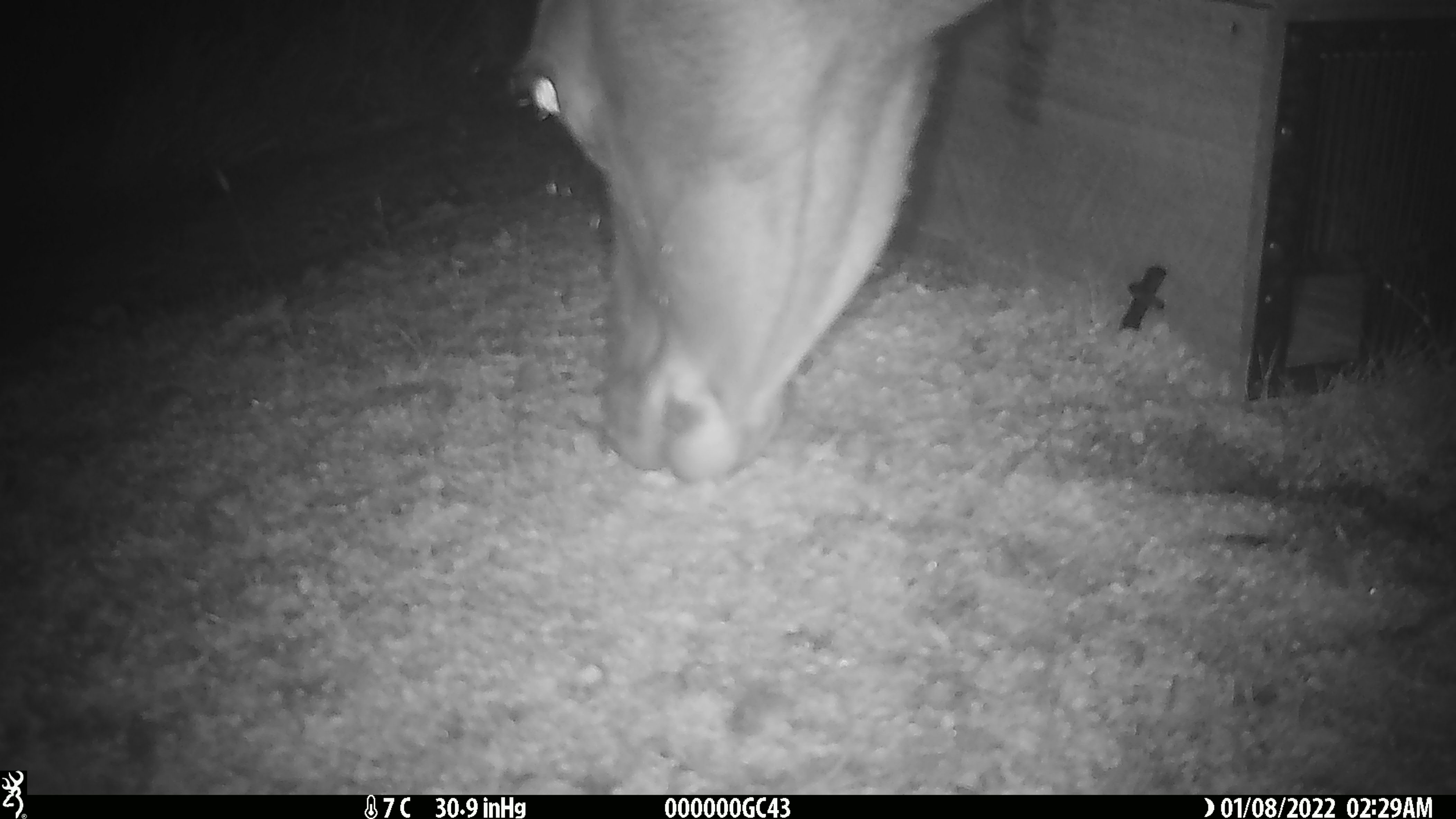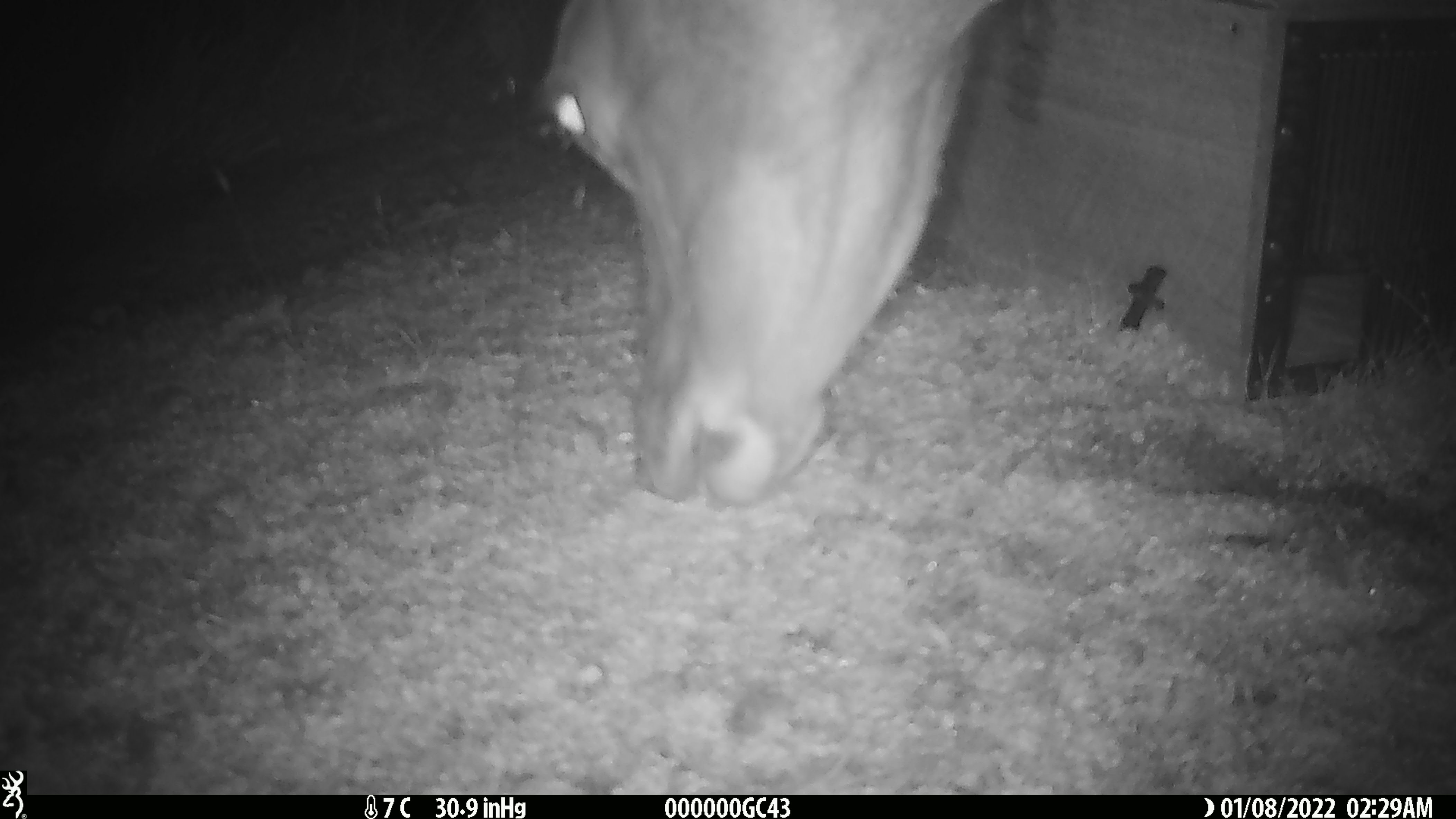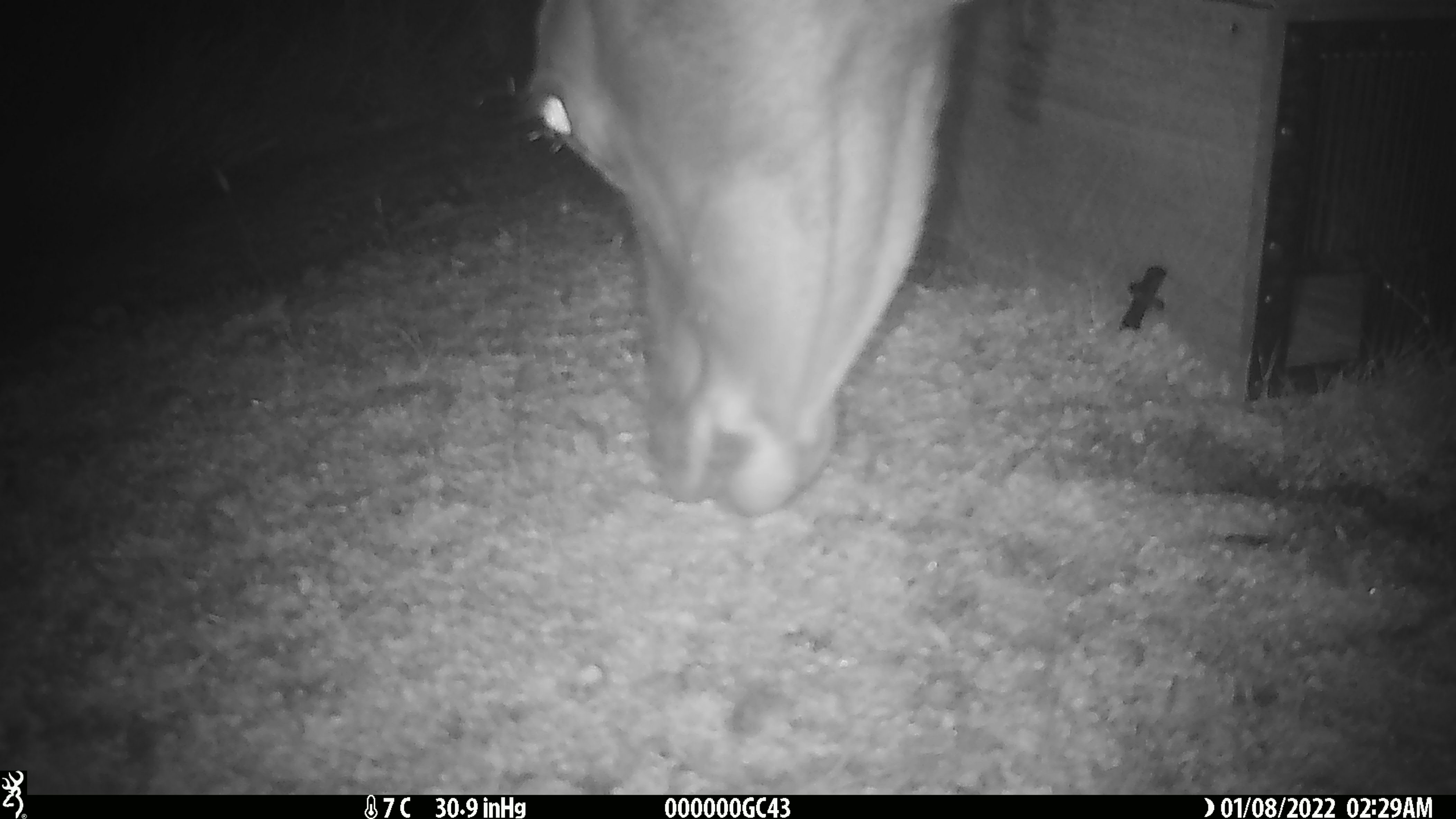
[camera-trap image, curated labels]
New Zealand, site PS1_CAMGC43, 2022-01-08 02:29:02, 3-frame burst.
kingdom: Animalia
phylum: Chordata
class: Mammalia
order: Artiodactyla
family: Cervidae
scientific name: Cervidae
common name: deer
Deer (Cervidae).